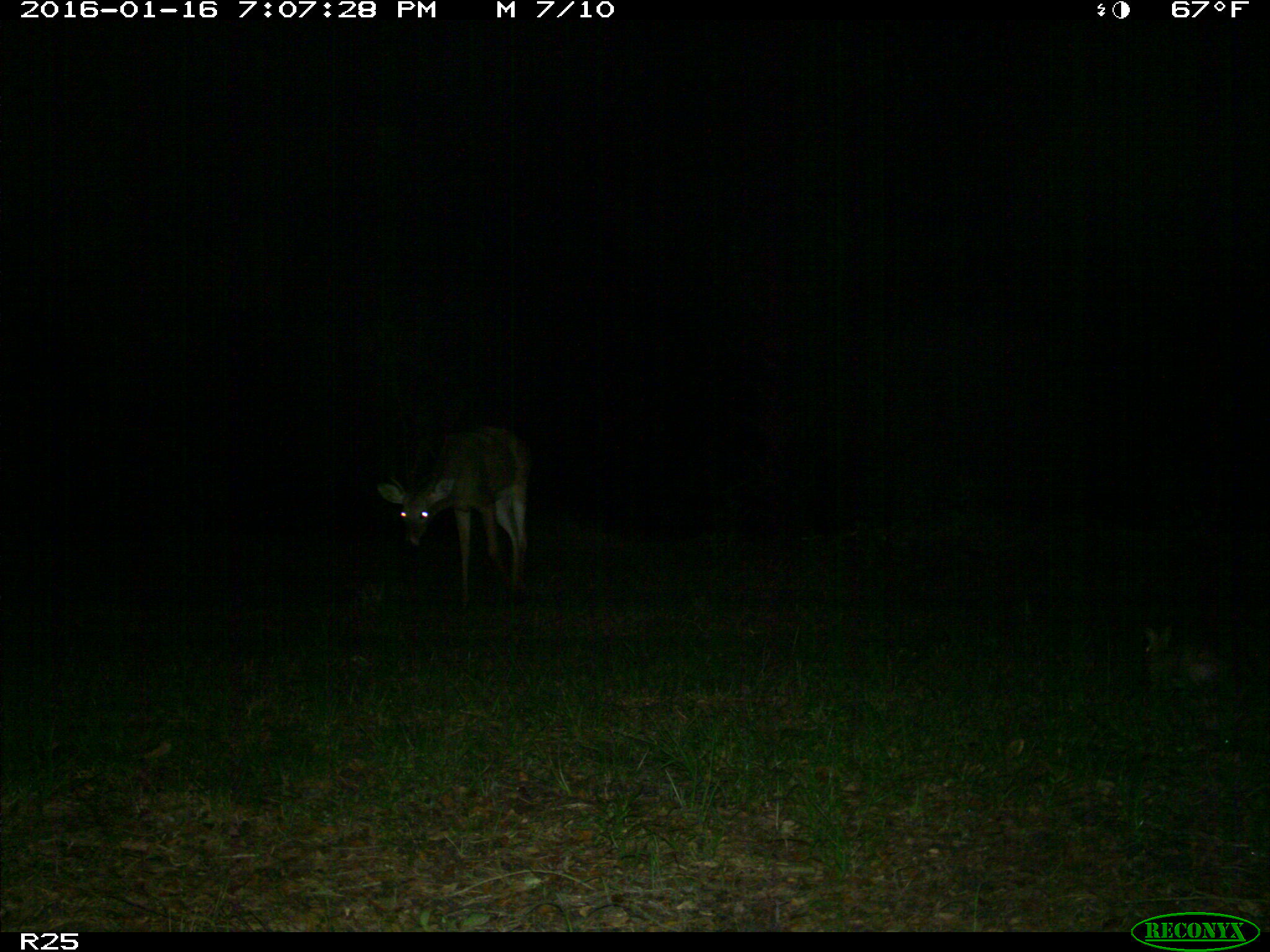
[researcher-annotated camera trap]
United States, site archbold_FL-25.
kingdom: Animalia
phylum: Chordata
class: Mammalia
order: Lagomorpha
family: Leporidae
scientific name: Leporidae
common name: rabbits and hares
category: unidentified rabbit